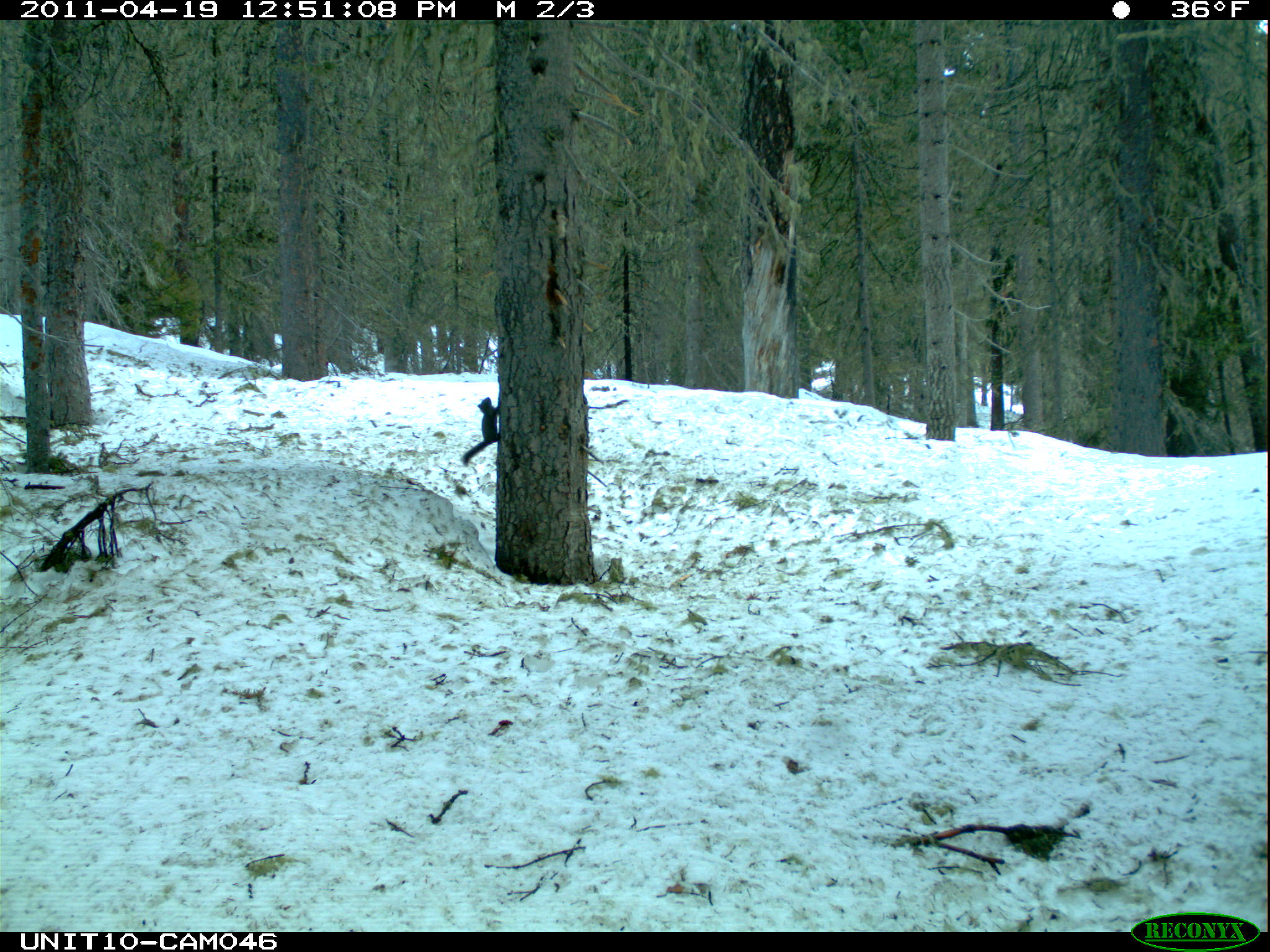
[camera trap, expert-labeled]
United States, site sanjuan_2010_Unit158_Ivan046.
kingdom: Animalia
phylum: Chordata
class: Mammalia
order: Rodentia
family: Sciuridae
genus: Tamiasciurus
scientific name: Tamiasciurus hudsonicus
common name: american red squirrel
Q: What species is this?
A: Tamiasciurus hudsonicus (american red squirrel).